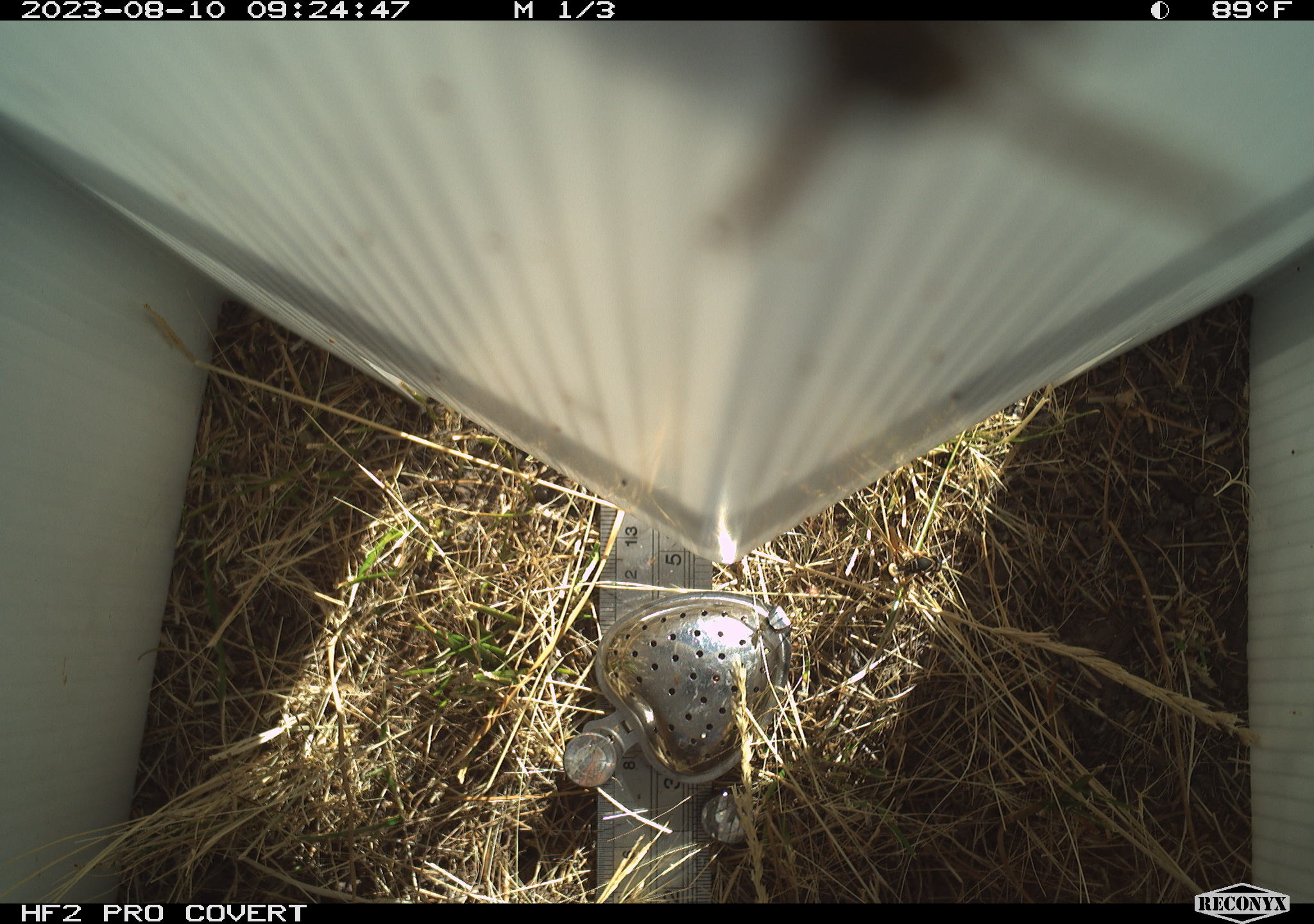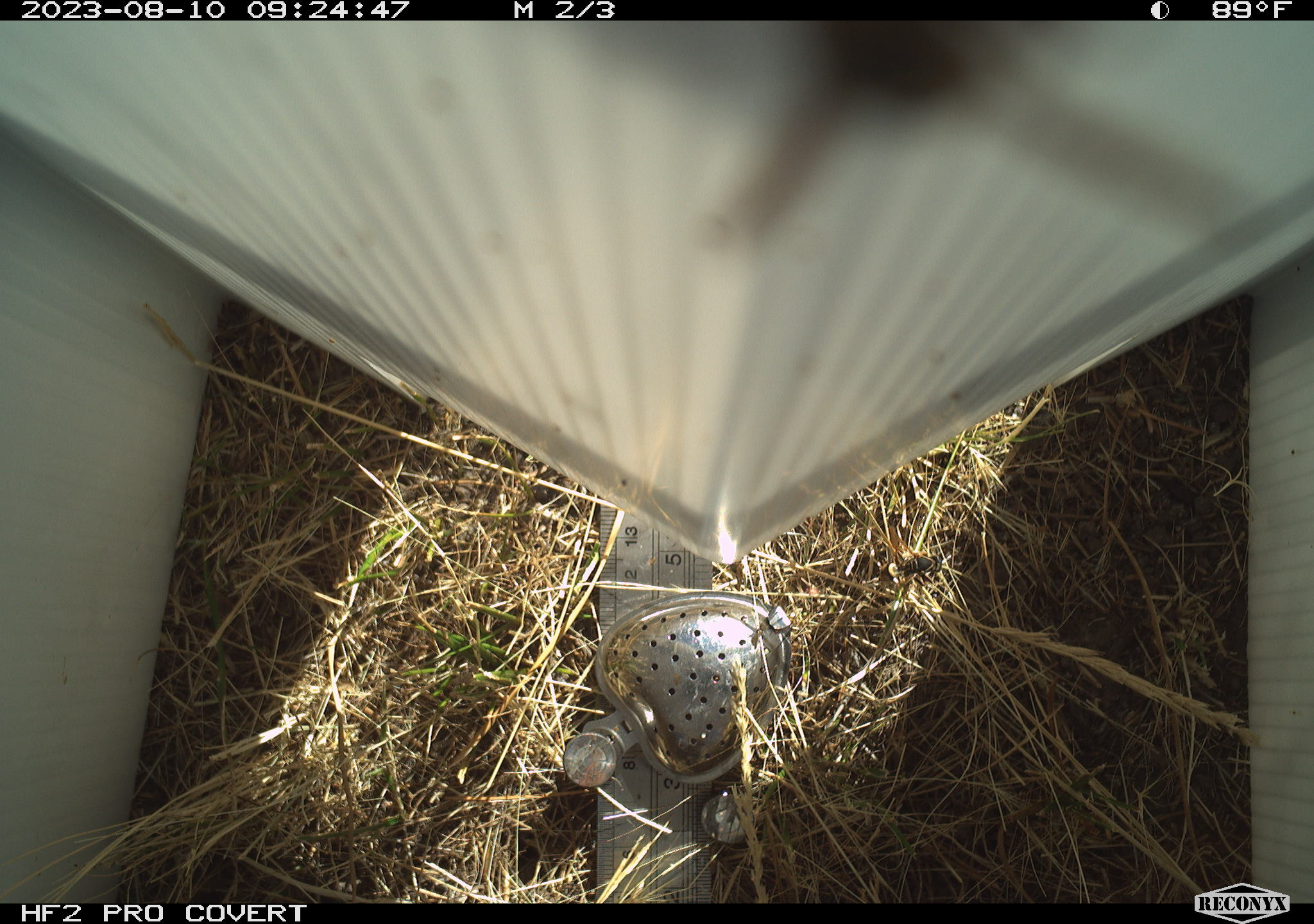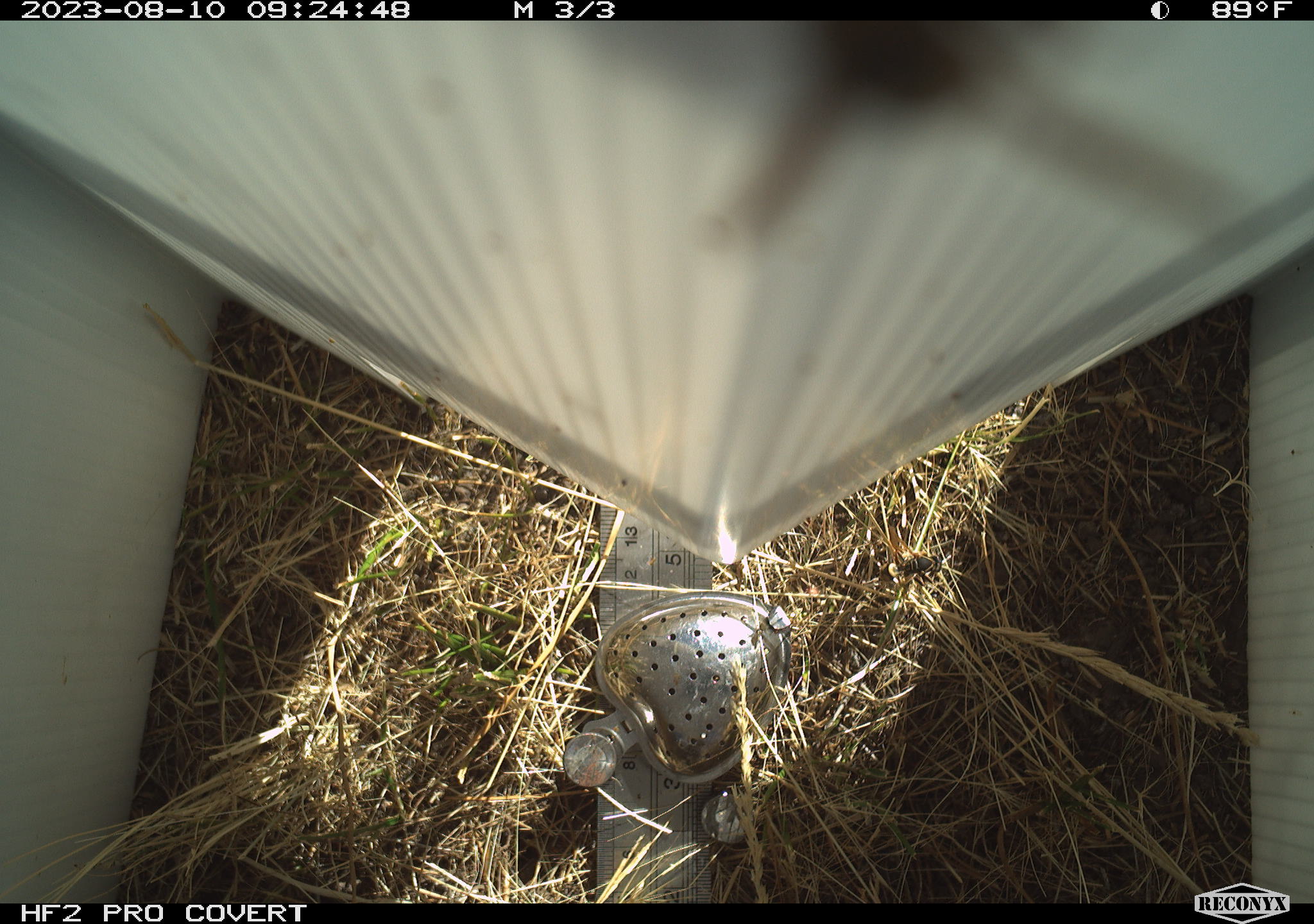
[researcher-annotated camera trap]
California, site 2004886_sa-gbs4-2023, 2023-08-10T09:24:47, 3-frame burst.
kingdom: Animalia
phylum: Arthropoda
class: Insecta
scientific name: Insecta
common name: insect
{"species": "insect (Insecta)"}